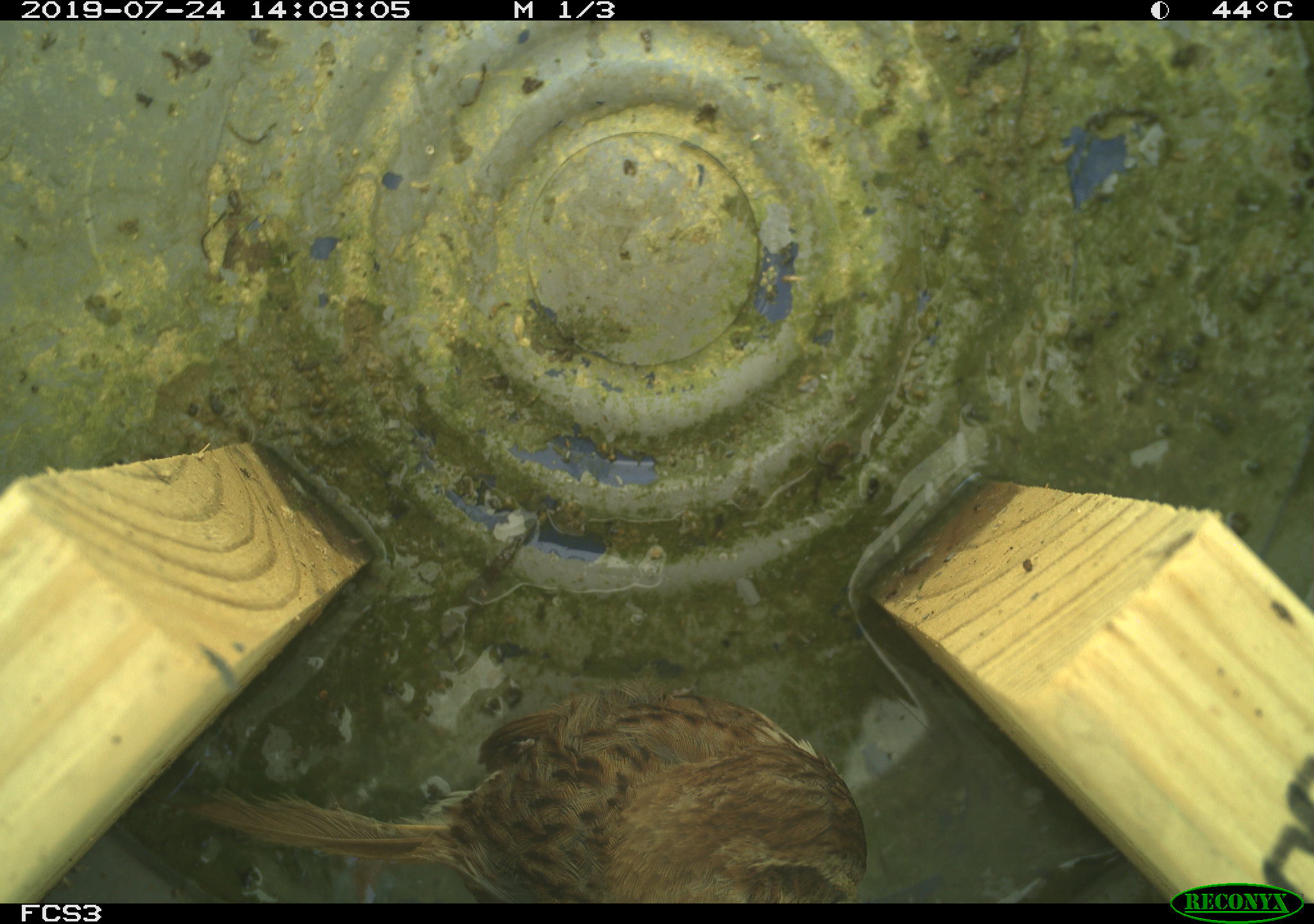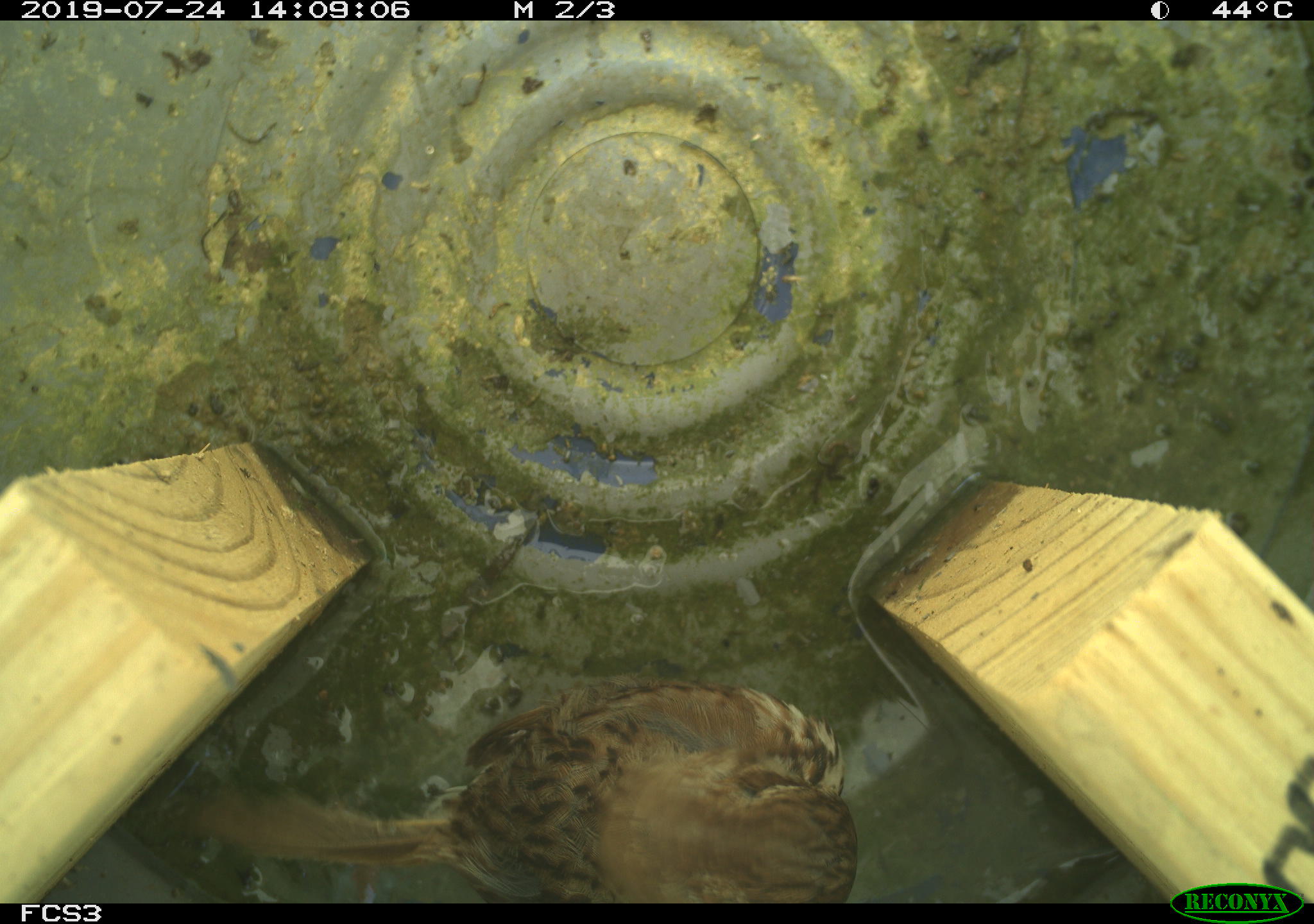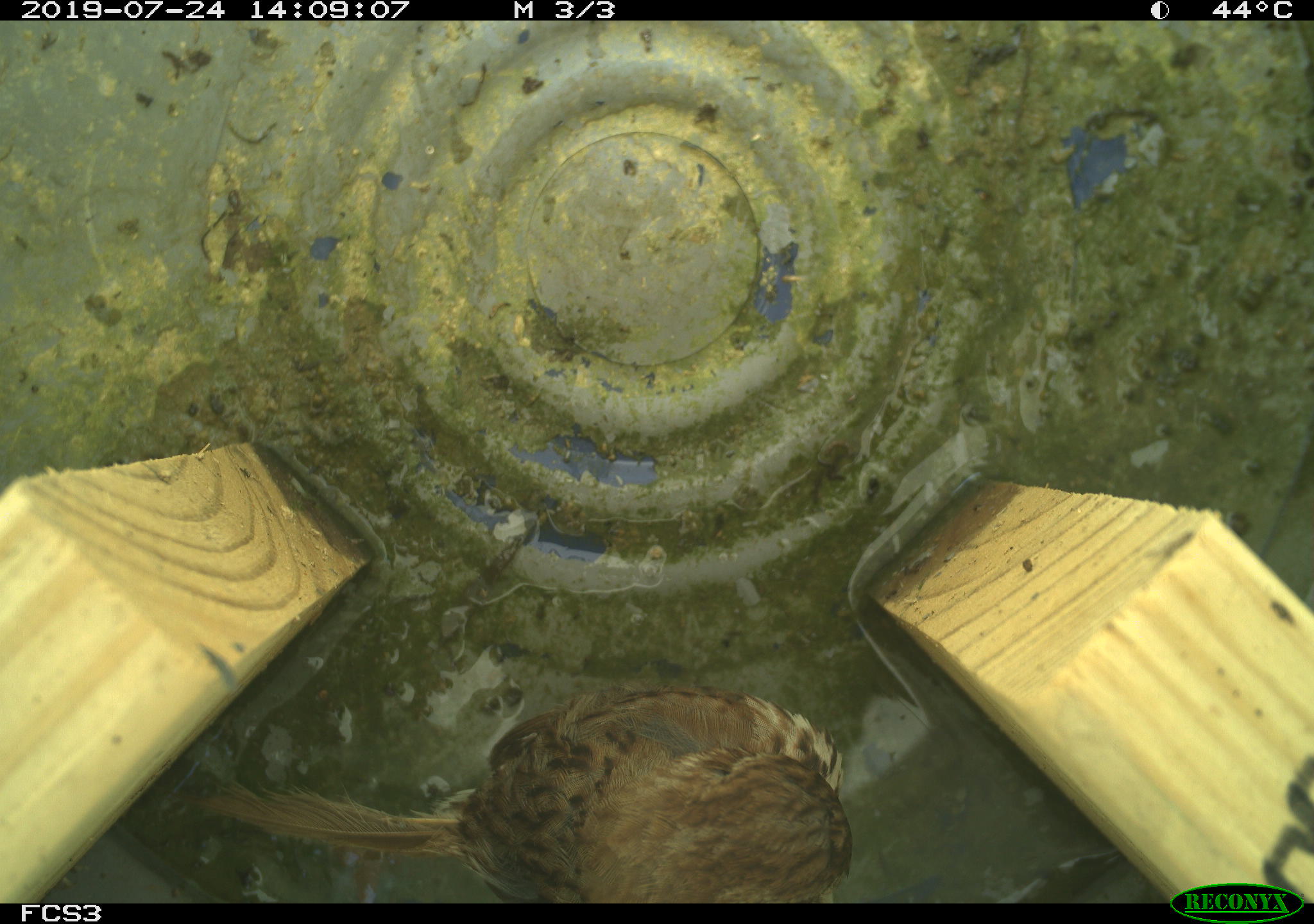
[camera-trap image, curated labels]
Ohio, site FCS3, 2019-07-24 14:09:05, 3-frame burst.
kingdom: Animalia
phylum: Chordata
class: Aves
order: Passeriformes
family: Passerellidae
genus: Melospiza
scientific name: Melospiza melodia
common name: song sparrow